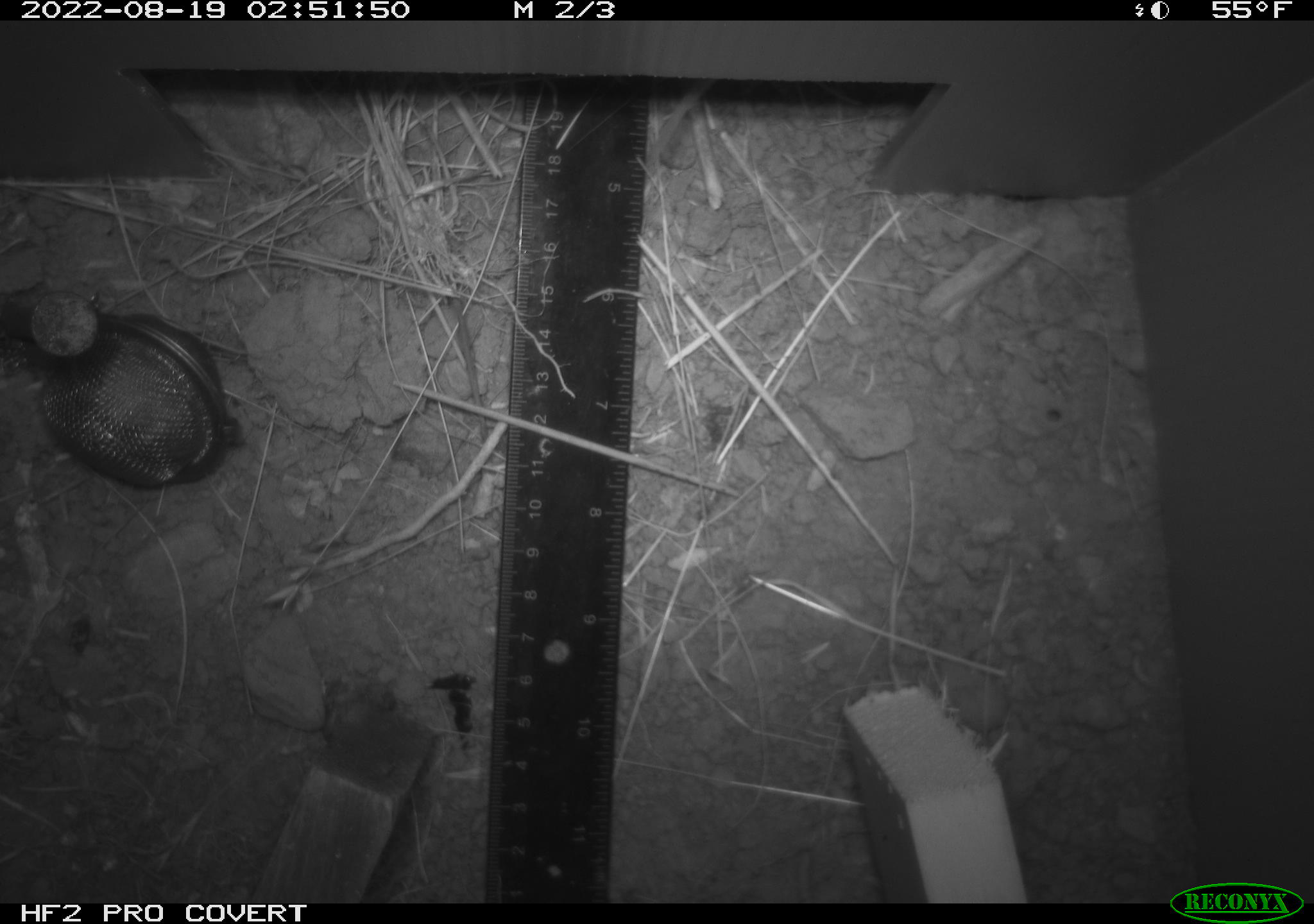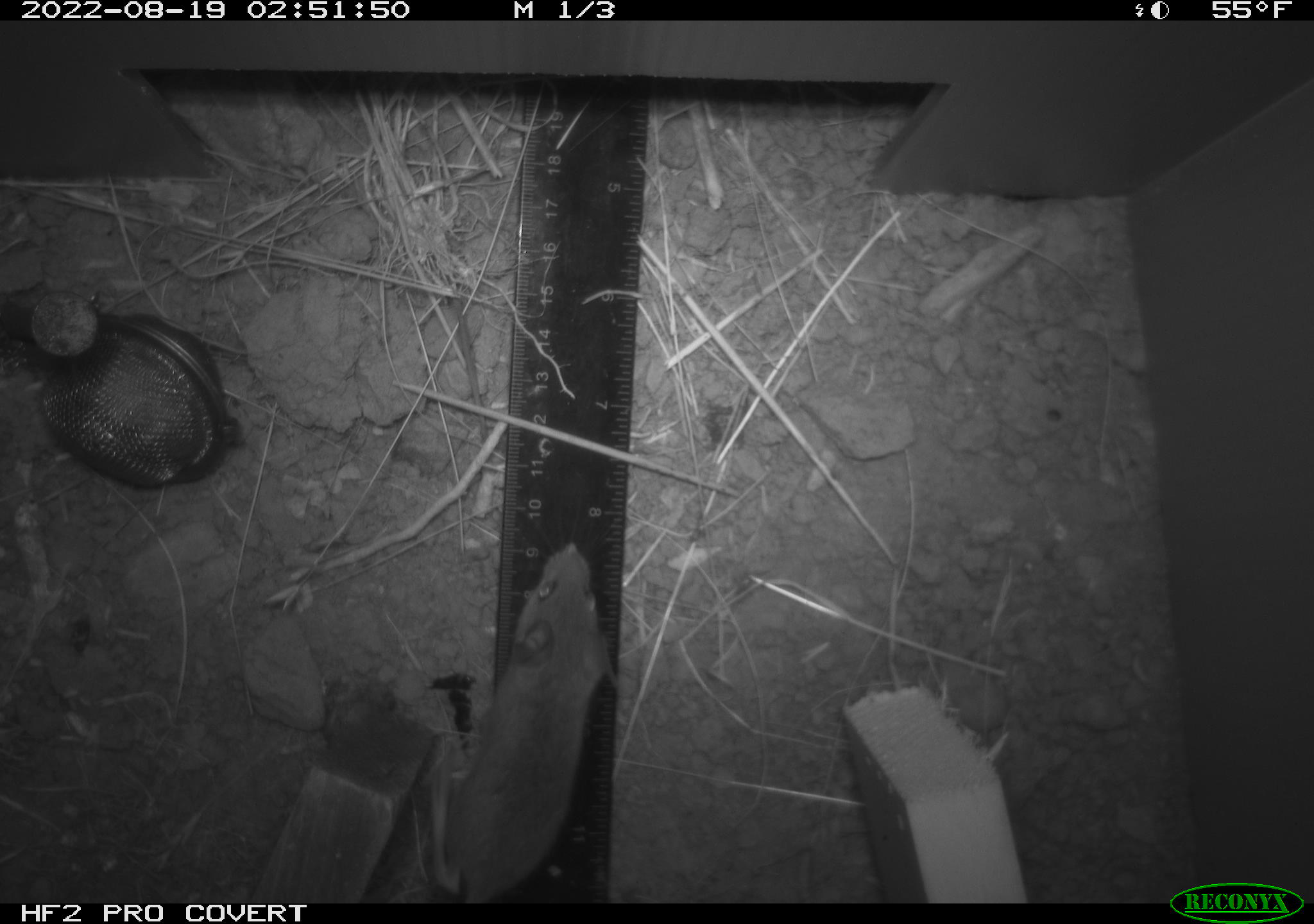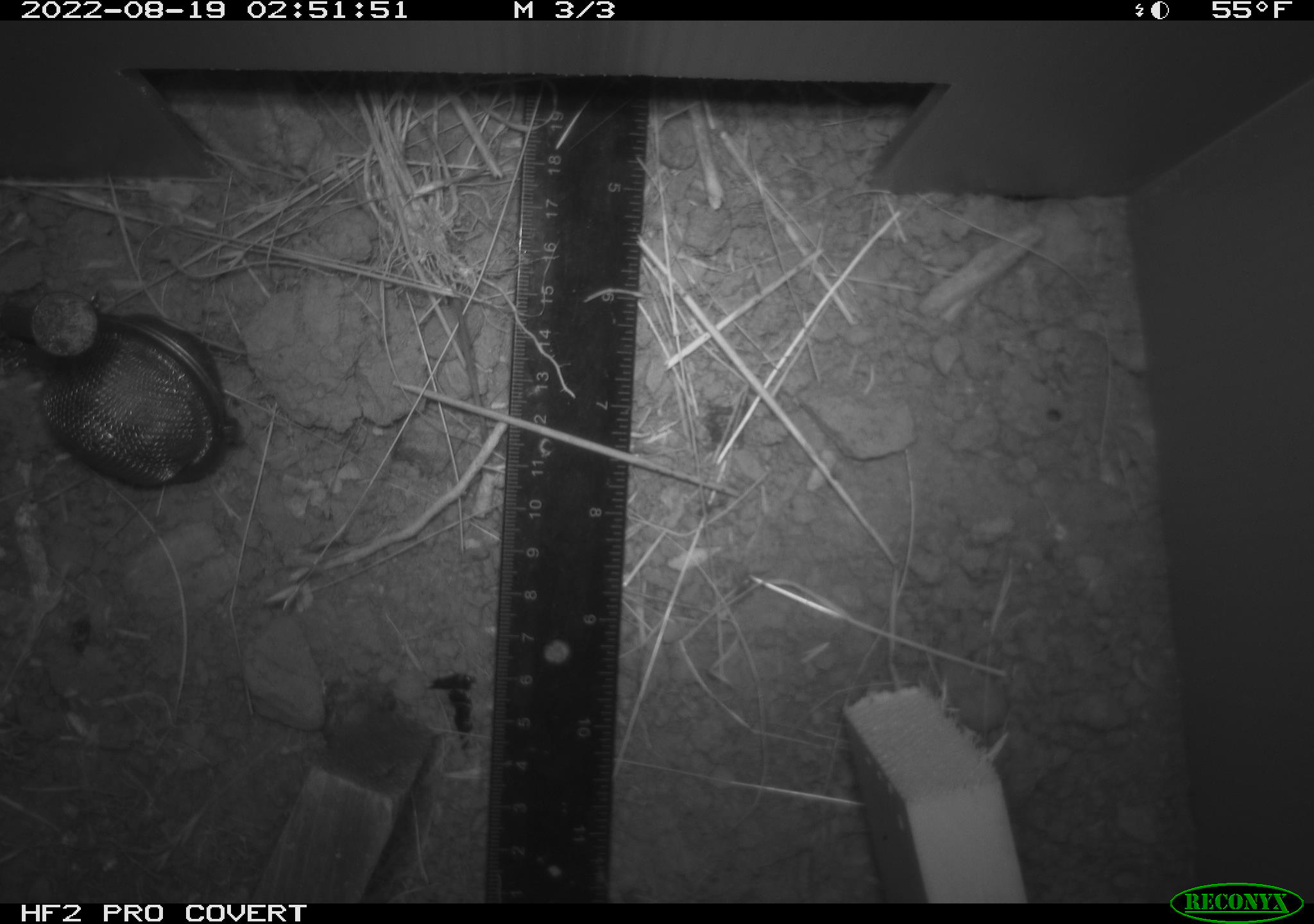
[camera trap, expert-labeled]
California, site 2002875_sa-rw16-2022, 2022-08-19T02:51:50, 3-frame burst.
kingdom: Animalia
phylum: Chordata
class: Mammalia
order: Rodentia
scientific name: Rodentia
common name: mouse species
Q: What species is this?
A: Mouse species (Rodentia).